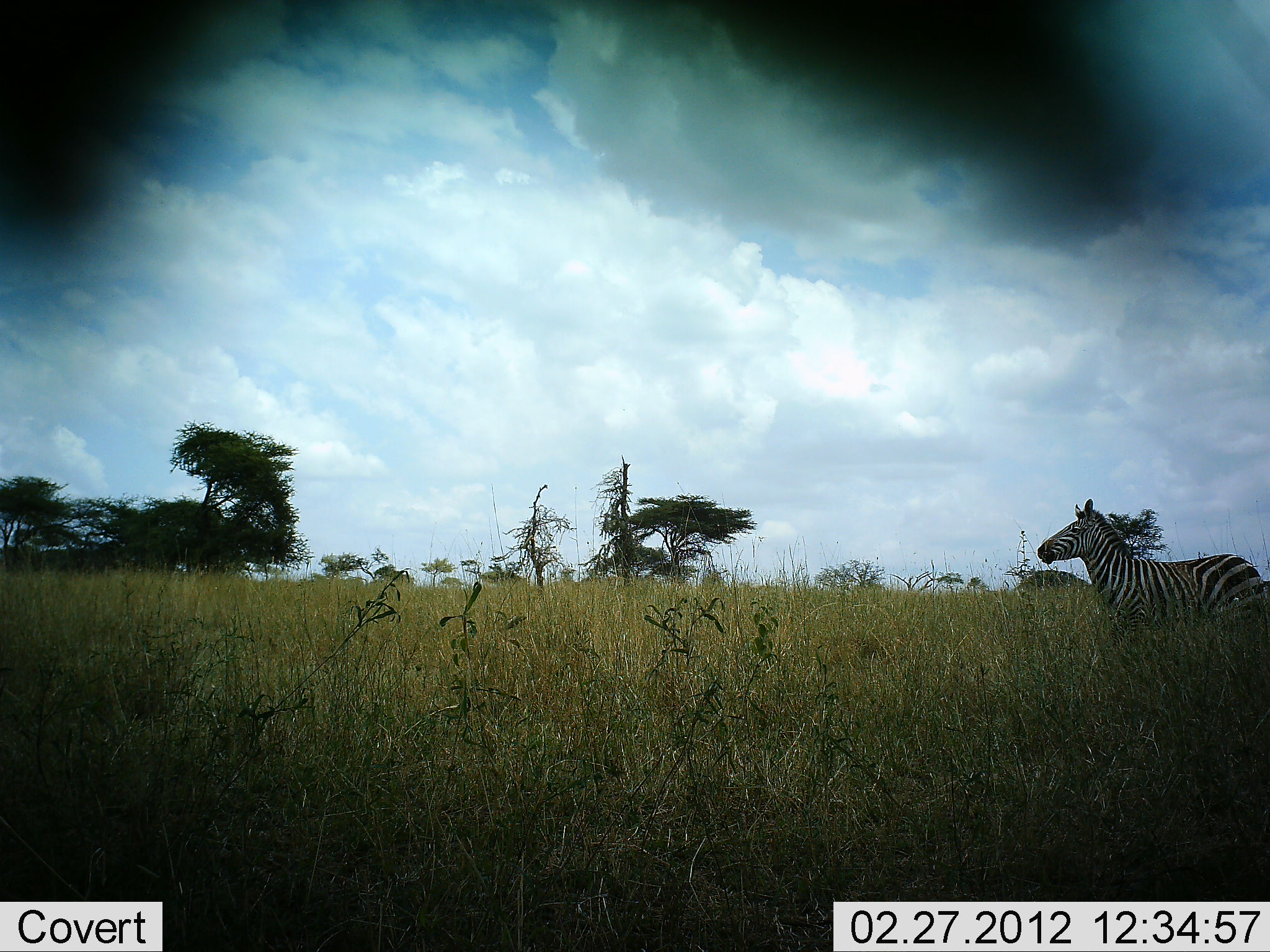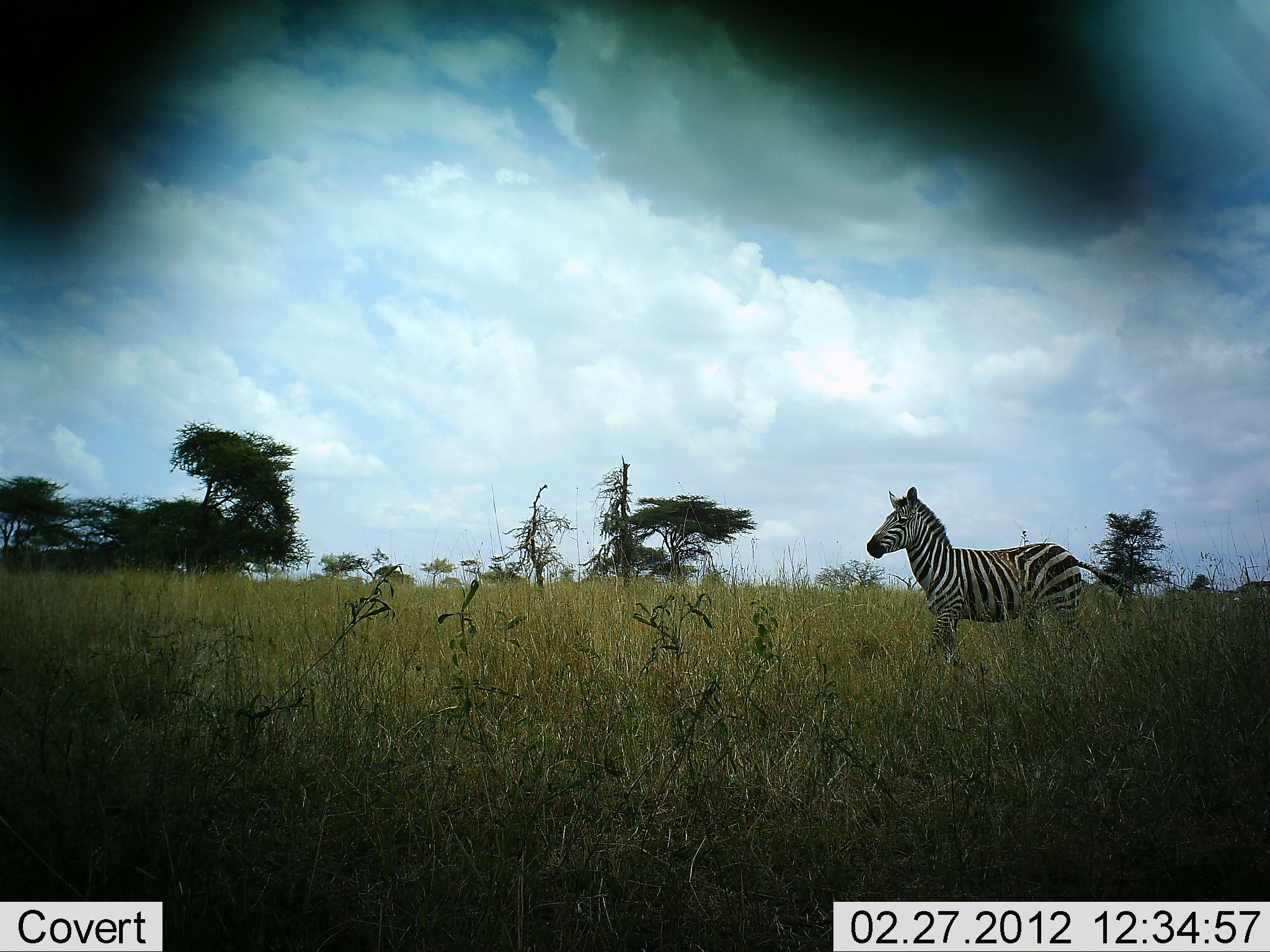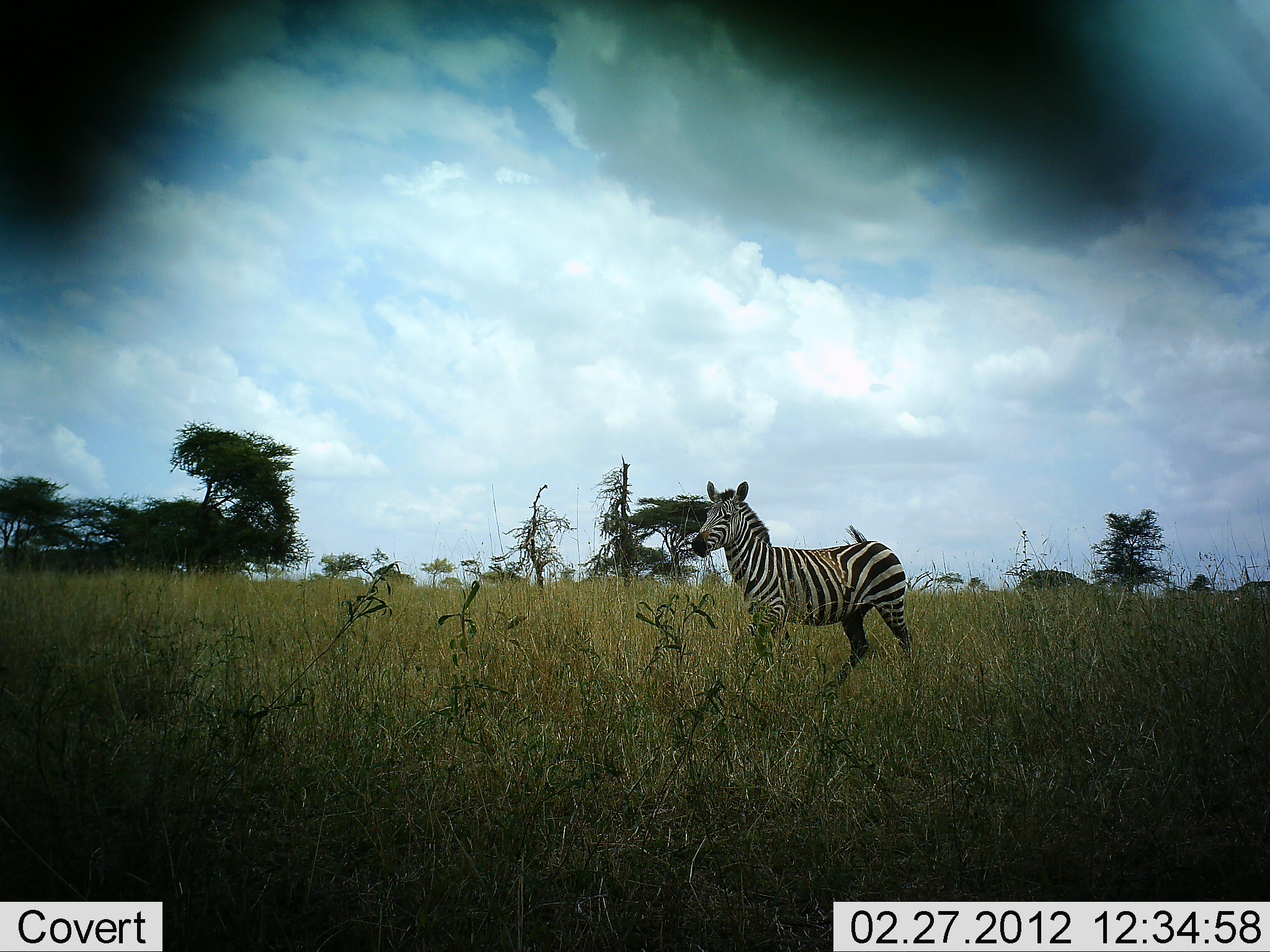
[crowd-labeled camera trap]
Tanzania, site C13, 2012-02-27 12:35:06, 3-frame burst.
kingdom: Animalia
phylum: Chordata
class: Mammalia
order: Perissodactyla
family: Equidae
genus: Equus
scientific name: Equus quagga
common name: plains zebra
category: zebra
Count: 1.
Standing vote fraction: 10%.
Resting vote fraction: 0%.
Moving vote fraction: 95%.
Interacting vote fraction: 0%.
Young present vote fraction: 5%.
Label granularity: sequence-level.